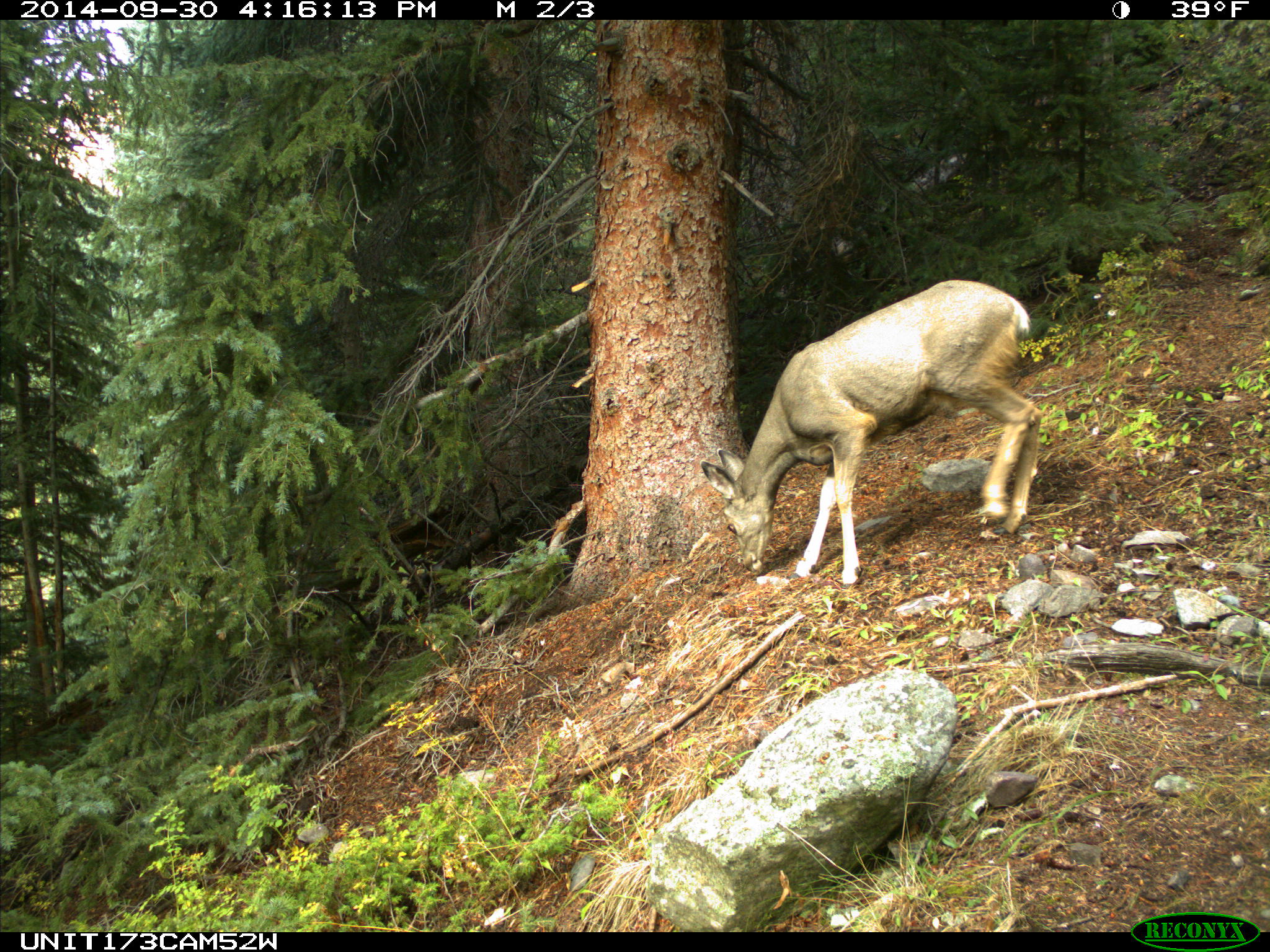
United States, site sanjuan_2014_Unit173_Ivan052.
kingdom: Animalia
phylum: Chordata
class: Mammalia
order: Artiodactyla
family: Cervidae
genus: Odocoileus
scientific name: Odocoileus hemionus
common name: mule deer